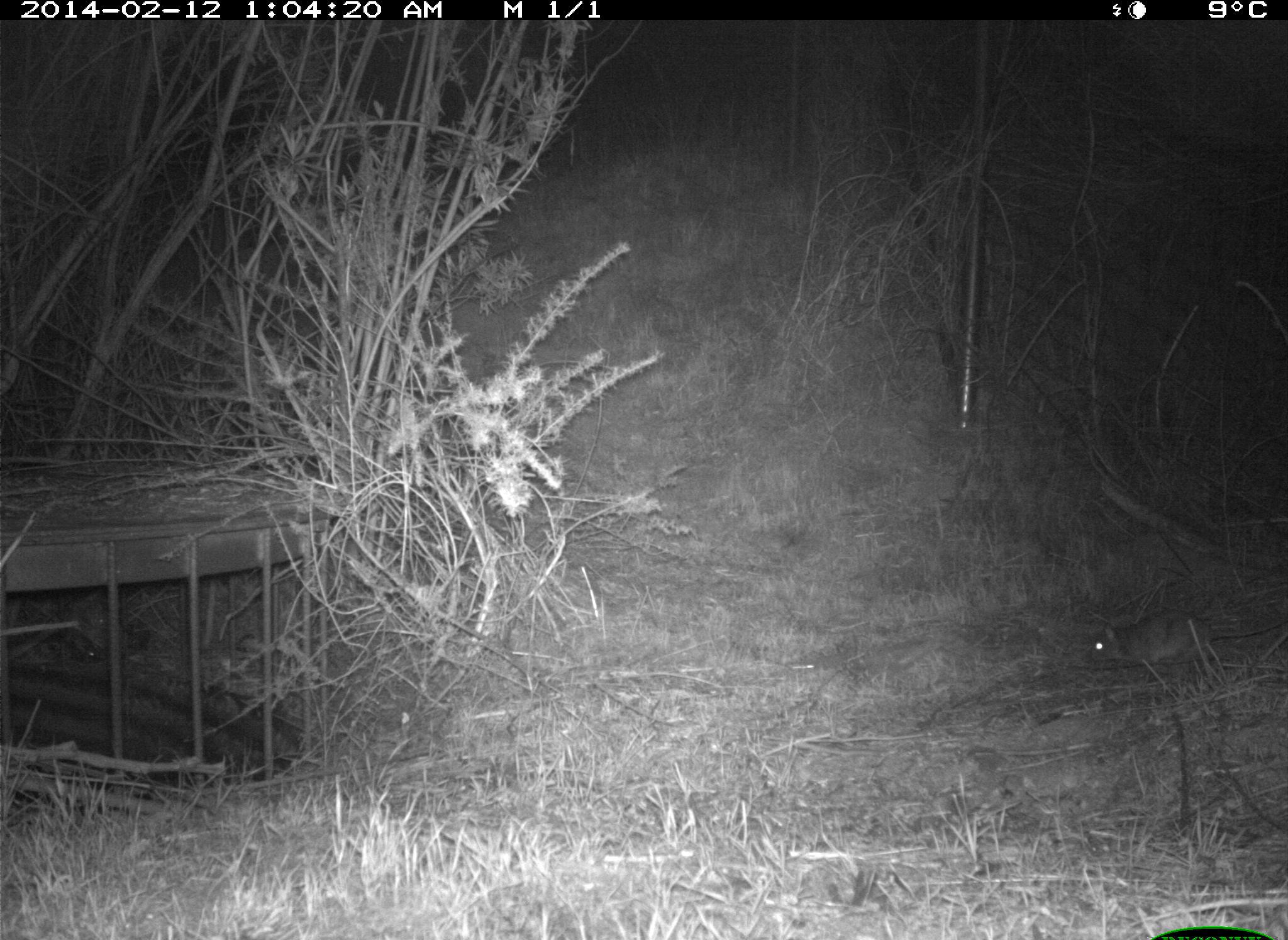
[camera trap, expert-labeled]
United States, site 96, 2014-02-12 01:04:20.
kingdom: Animalia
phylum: Chordata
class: Mammalia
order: Lagomorpha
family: Leporidae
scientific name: Leporidae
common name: rabbits and hares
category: rabbit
Rabbit (rabbits and hares) (Leporidae).